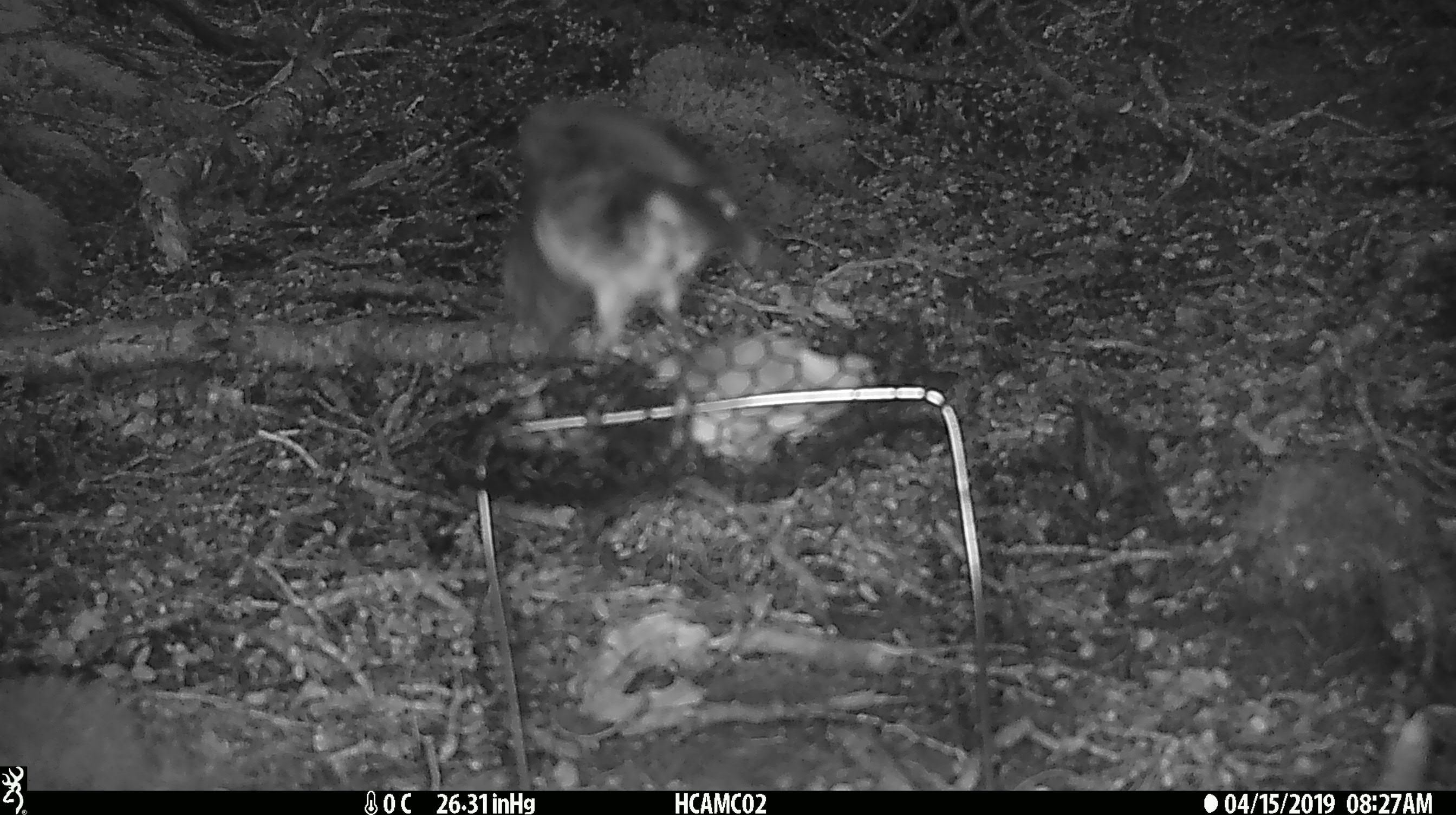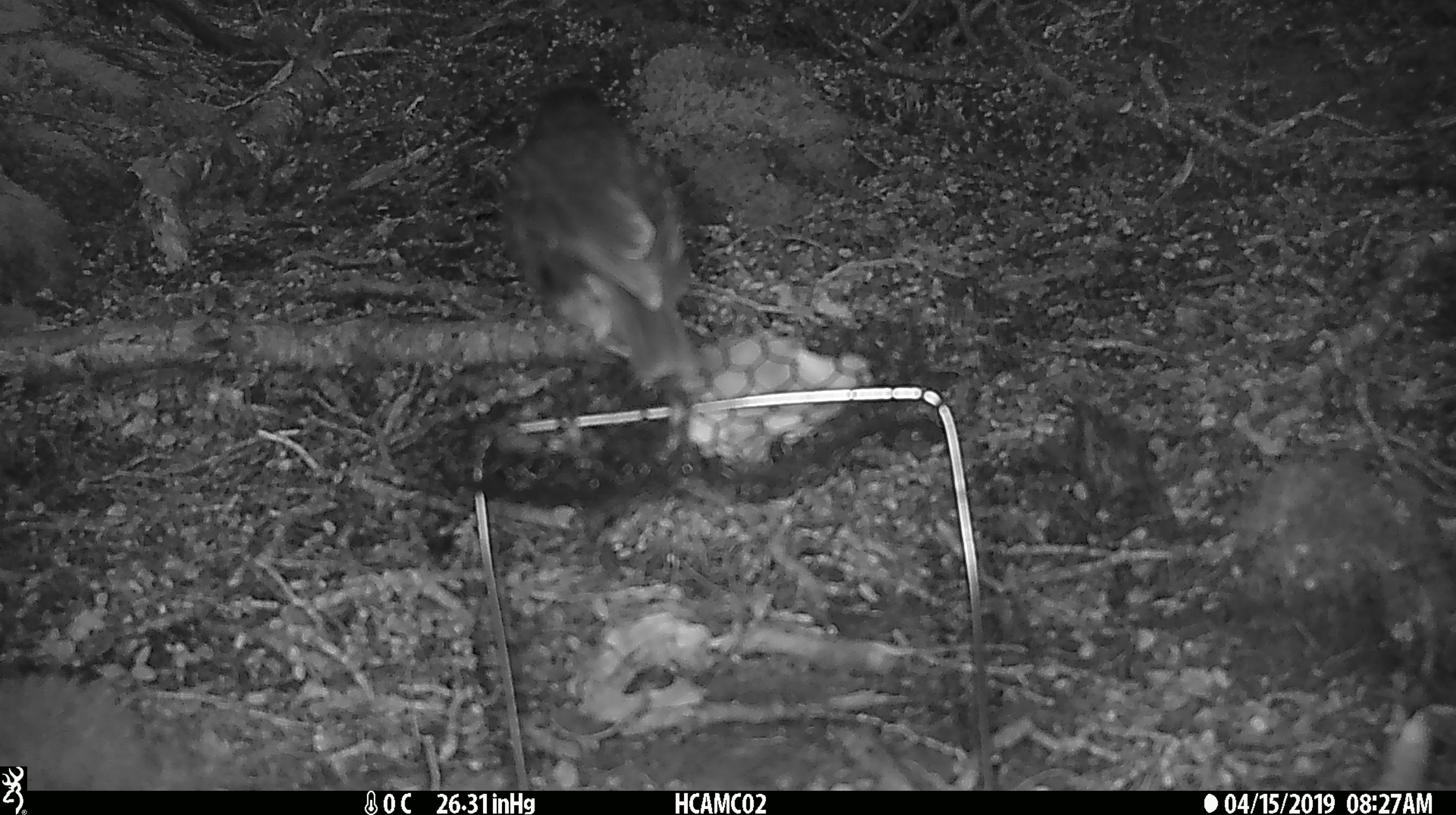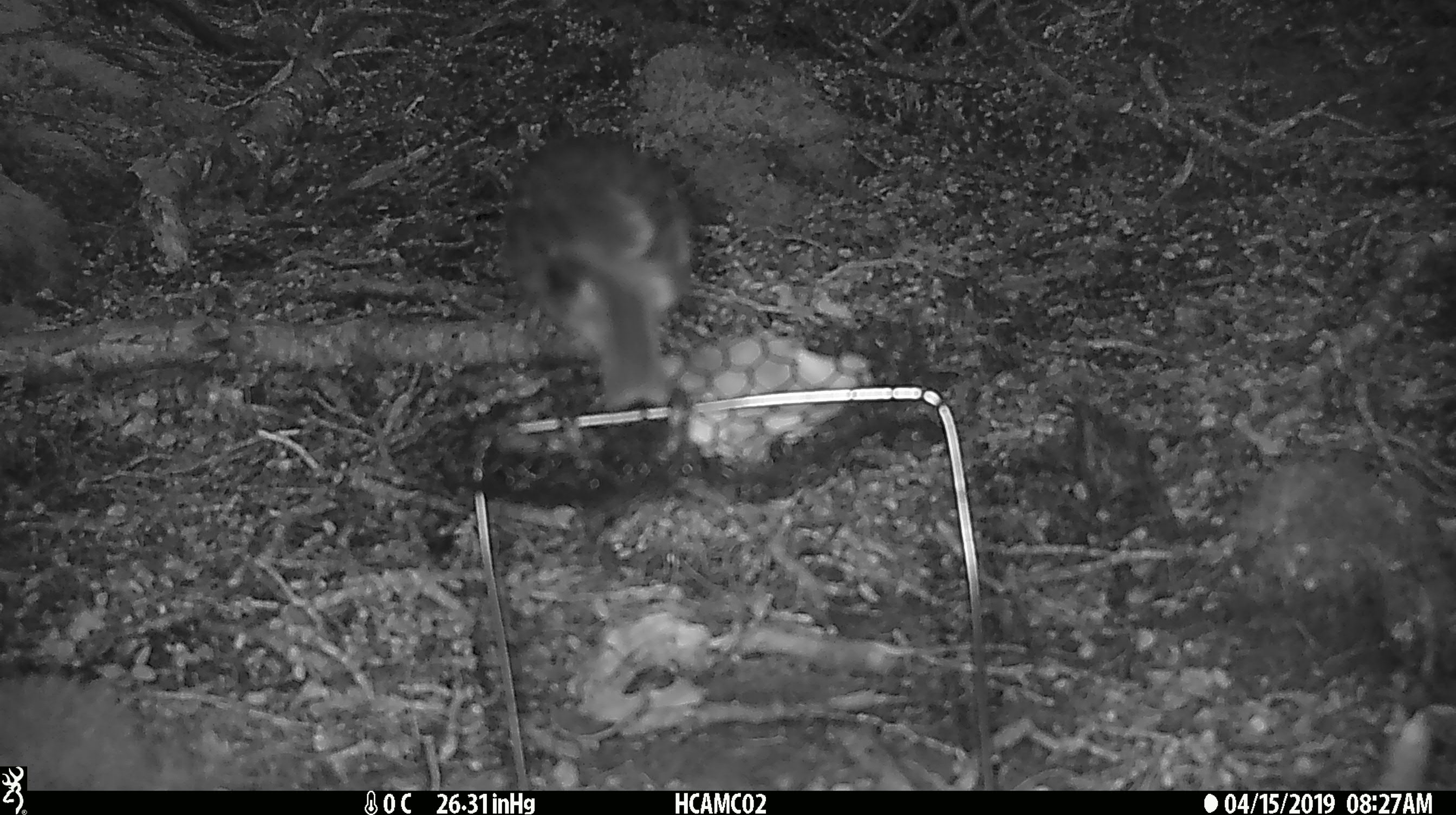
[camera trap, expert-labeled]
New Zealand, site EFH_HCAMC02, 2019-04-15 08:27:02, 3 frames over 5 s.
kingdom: Animalia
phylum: Chordata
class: Aves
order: Passeriformes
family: Petroicidae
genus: Petroica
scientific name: Petroica australis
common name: new zealand robin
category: robin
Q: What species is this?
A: Robin (new zealand robin) (Petroica australis).